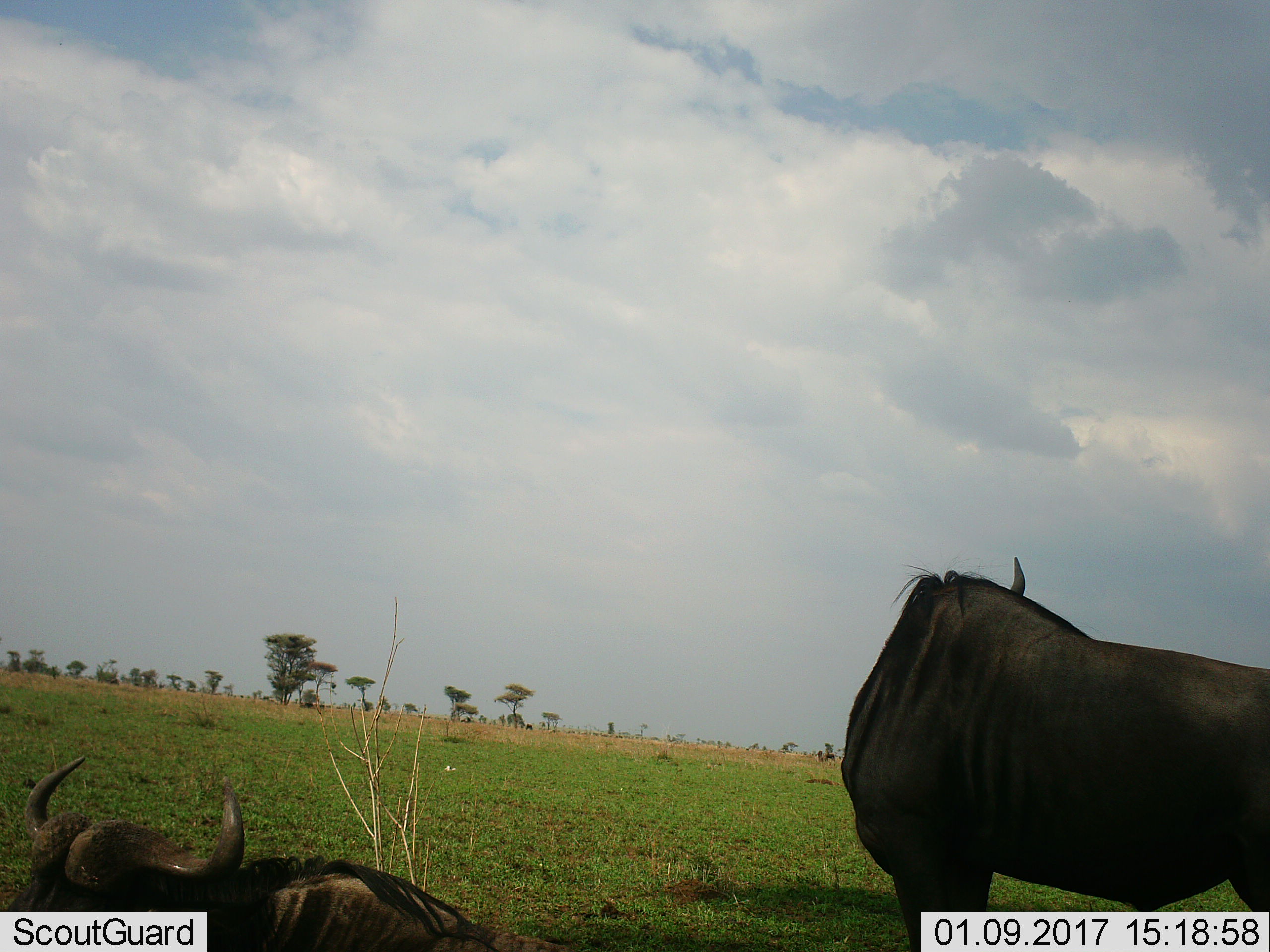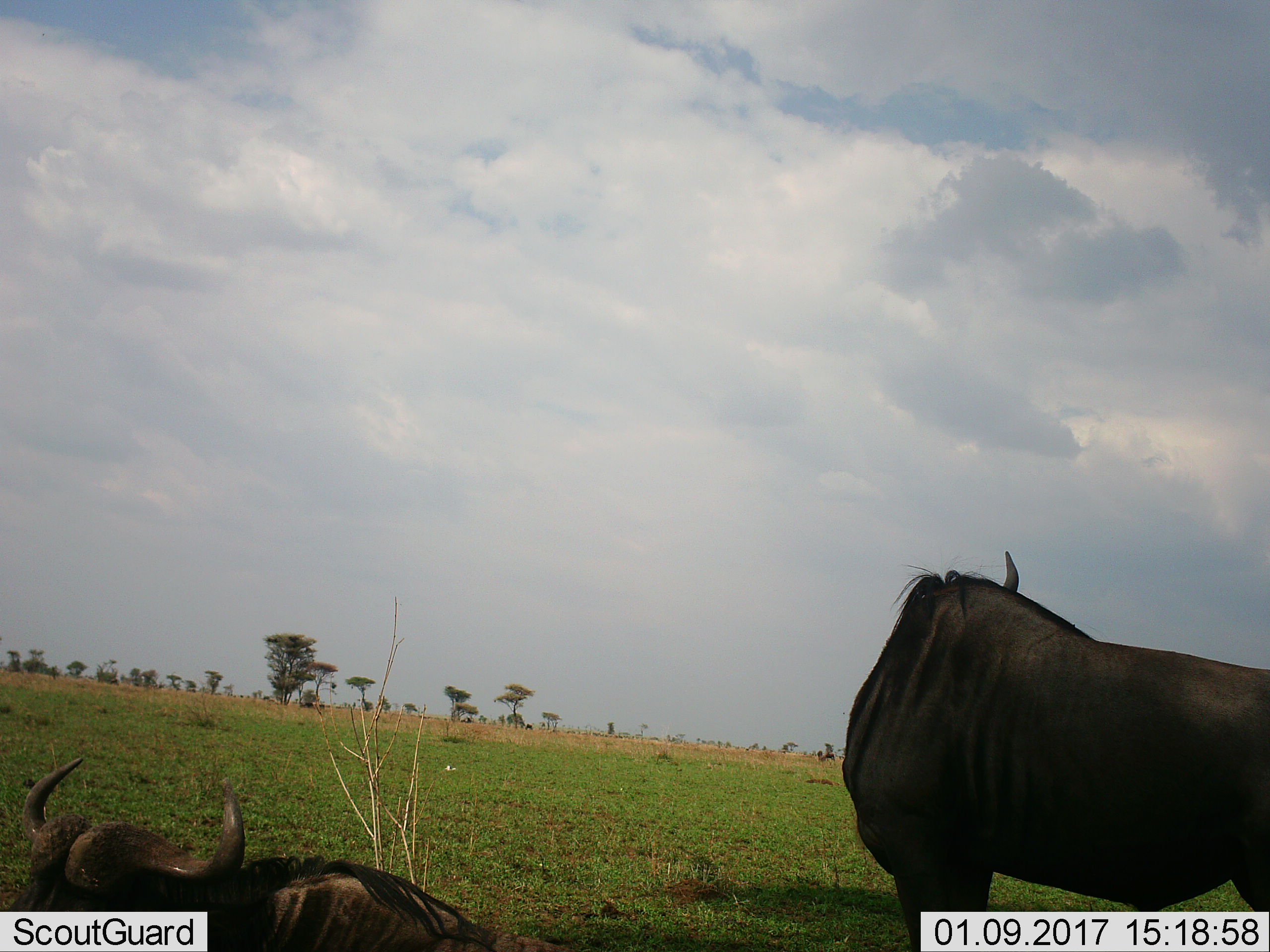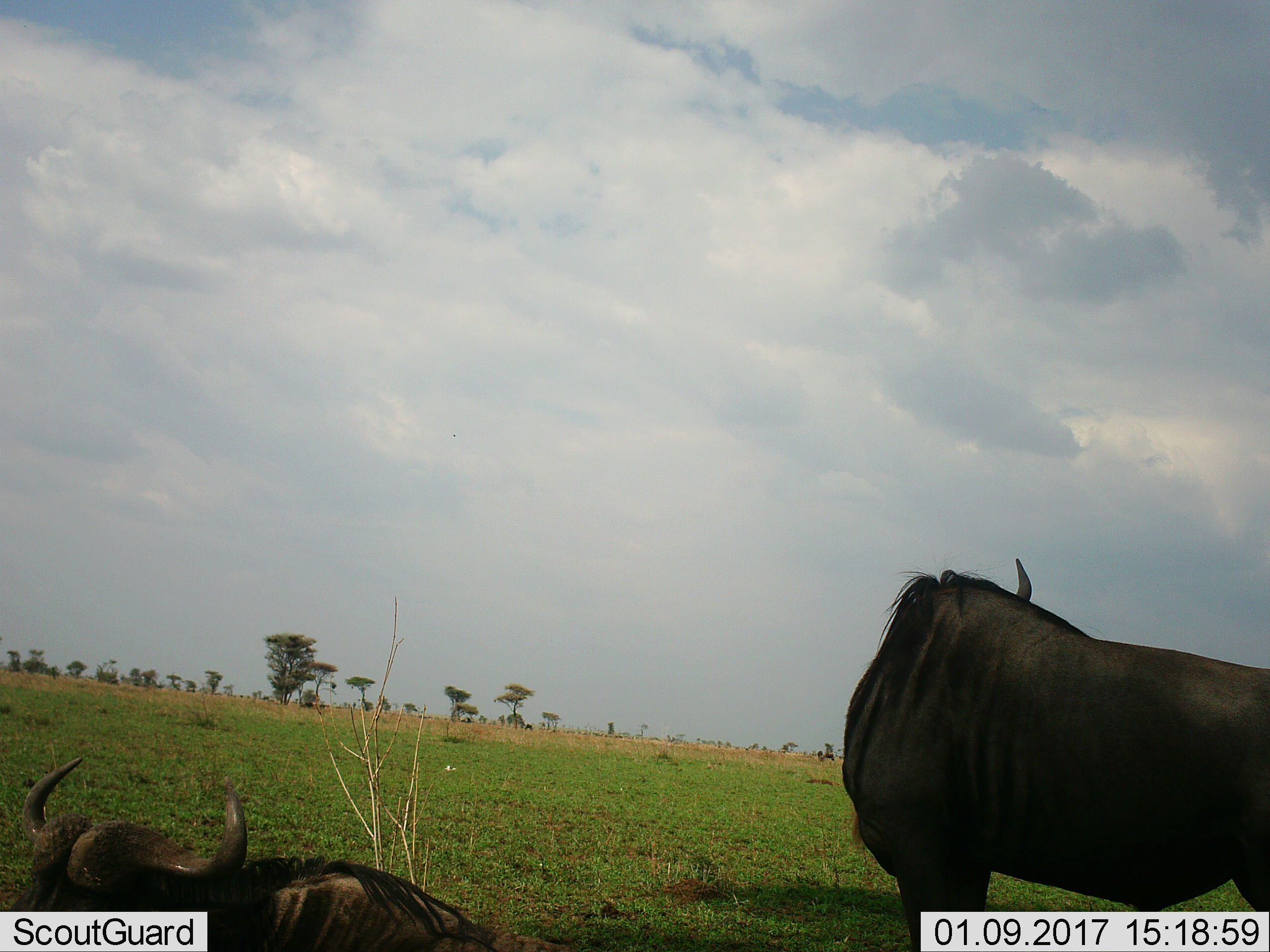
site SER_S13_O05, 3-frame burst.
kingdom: Animalia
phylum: Chordata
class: Mammalia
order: Artiodactyla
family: Bovidae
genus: Connochaetes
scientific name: Connochaetes taurinus taurinus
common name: blue wildebeest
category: wildebeestblue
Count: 2.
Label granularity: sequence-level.